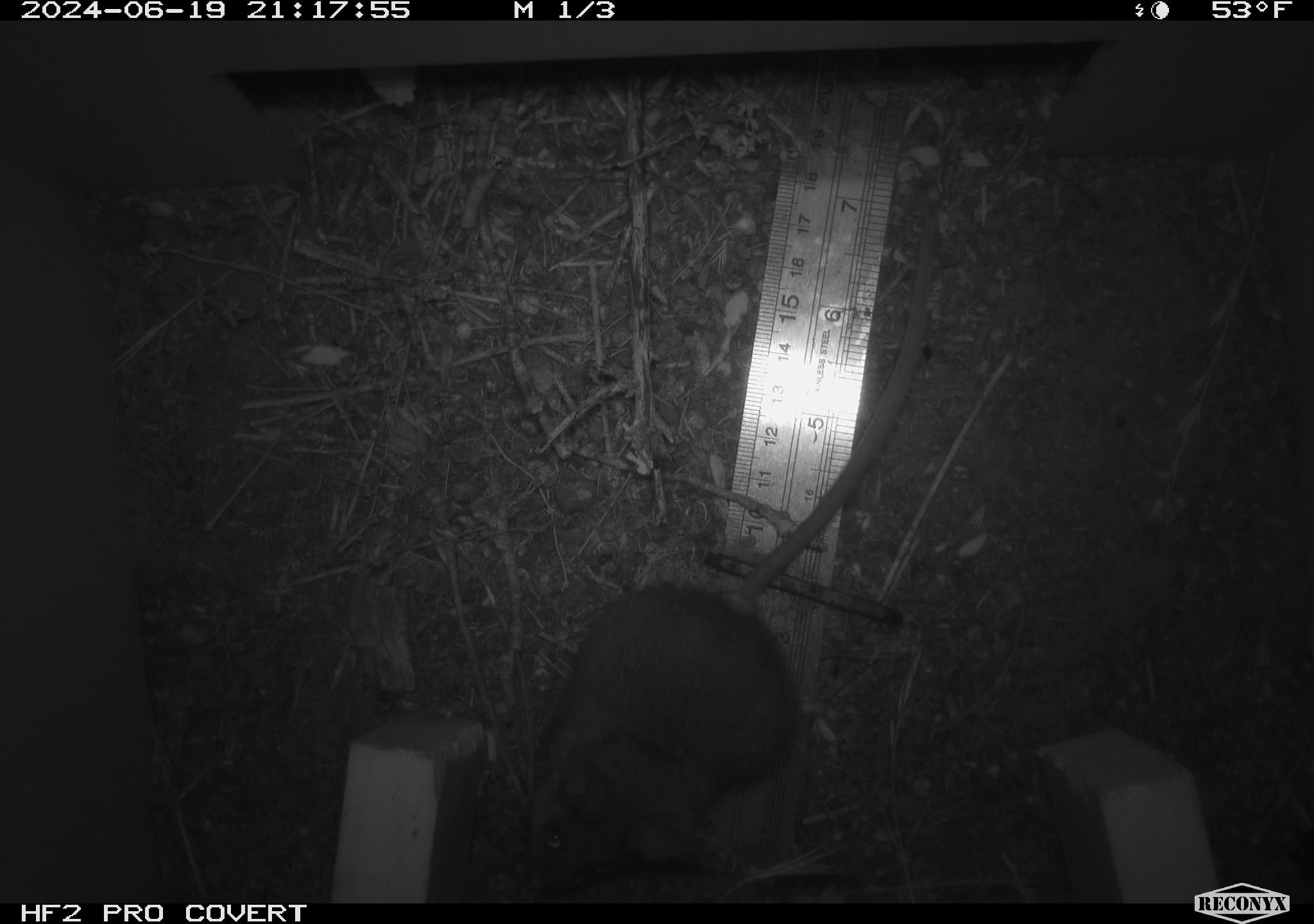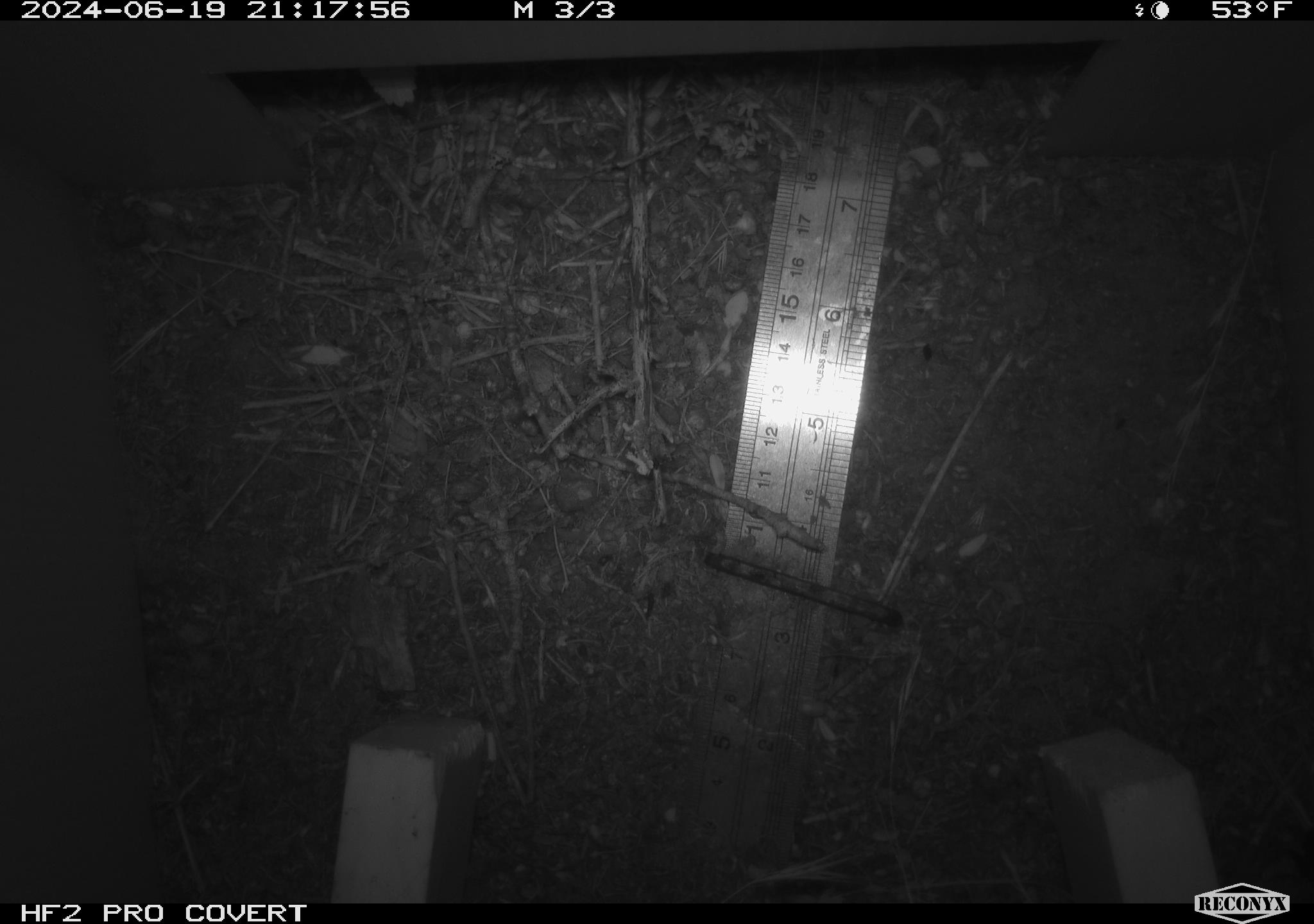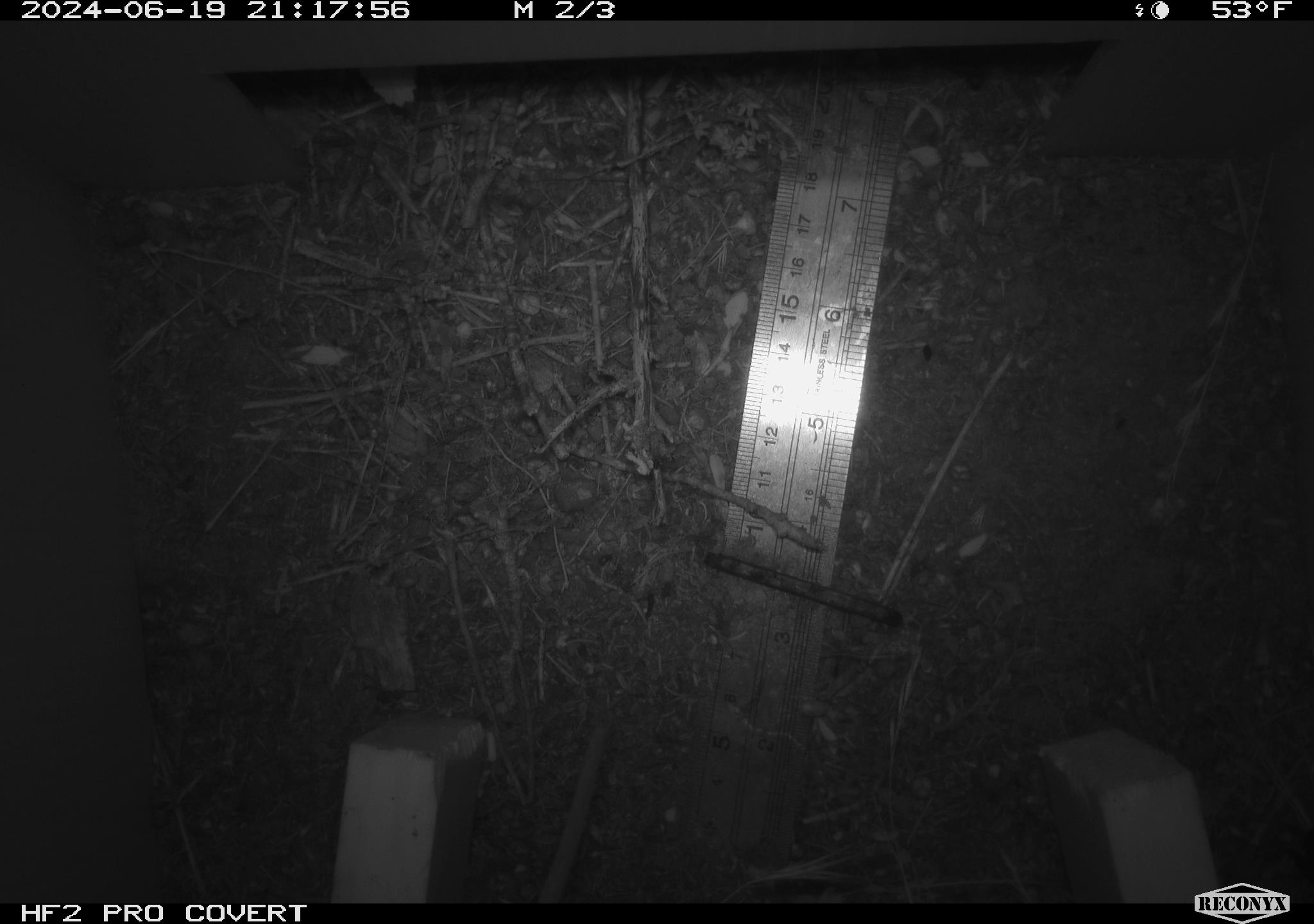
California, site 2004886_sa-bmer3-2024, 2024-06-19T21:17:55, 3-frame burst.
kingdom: Animalia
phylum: Chordata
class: Mammalia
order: Rodentia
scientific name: Rodentia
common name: mouse species